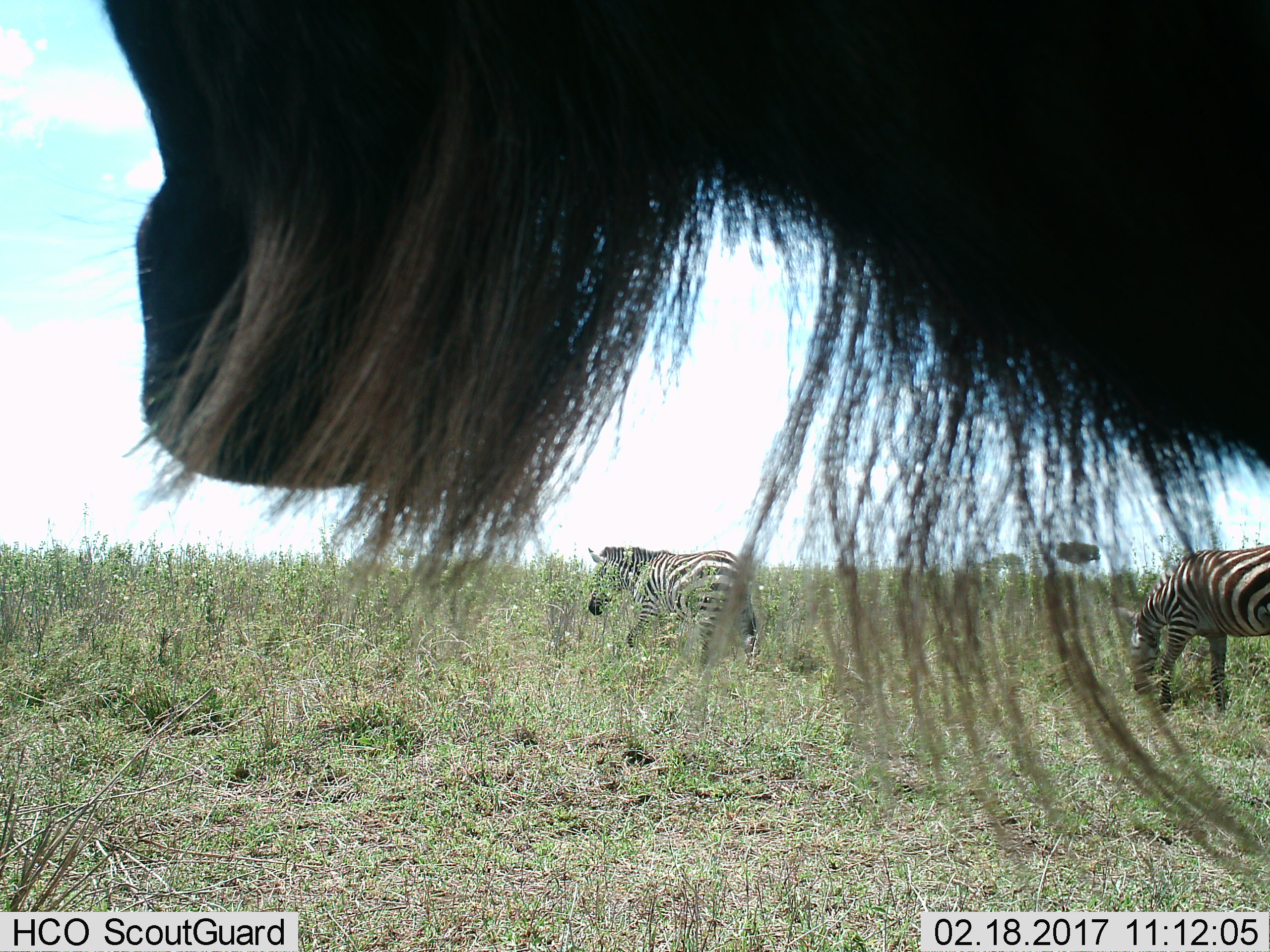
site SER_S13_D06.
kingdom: Animalia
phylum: Chordata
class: Mammalia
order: Artiodactyla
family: Bovidae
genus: Connochaetes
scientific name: Connochaetes taurinus taurinus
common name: blue wildebeest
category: wildebeestblue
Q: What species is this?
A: Wildebeestblue (blue wildebeest) (Connochaetes taurinus taurinus).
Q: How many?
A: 1.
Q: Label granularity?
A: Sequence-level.